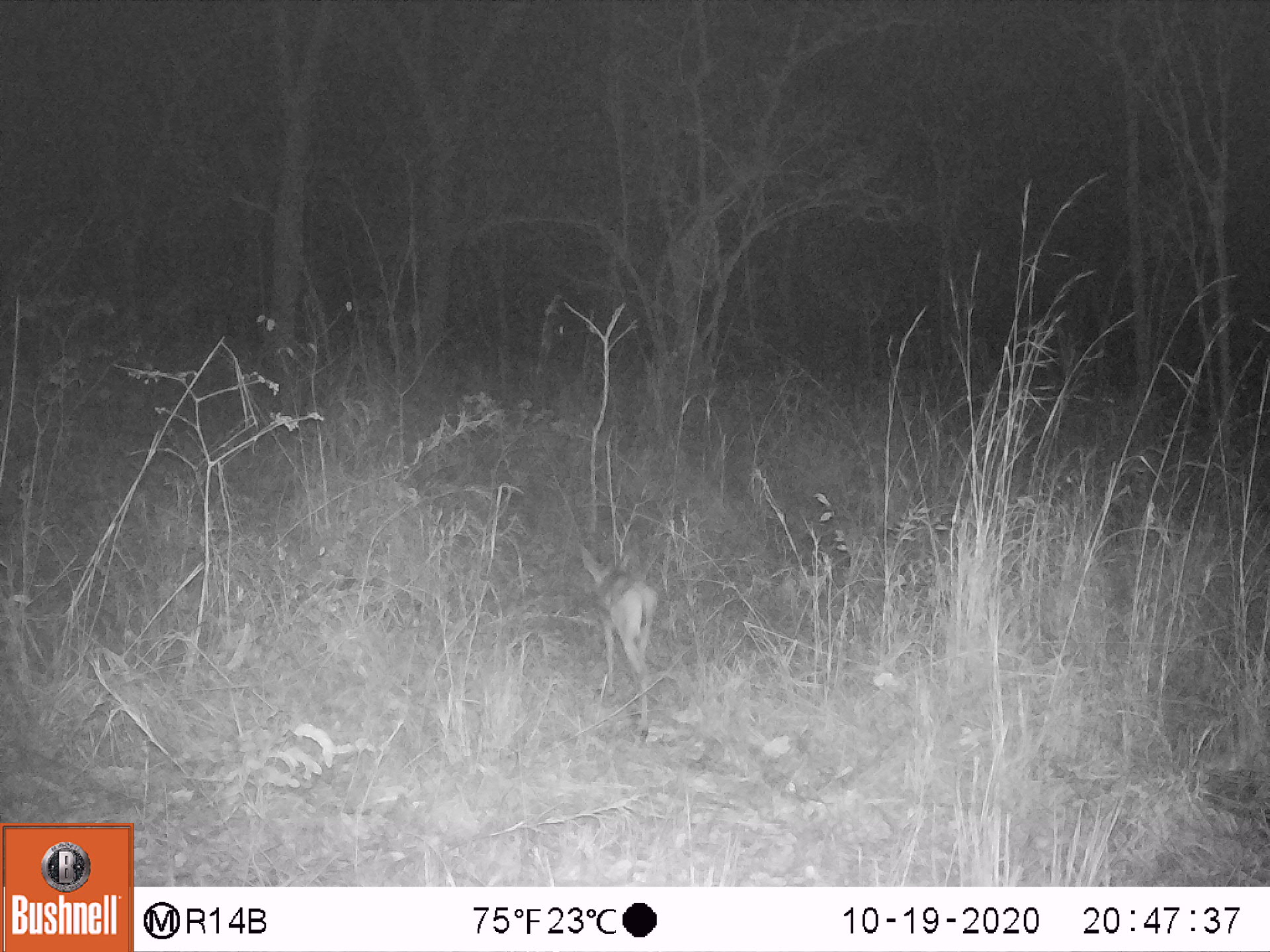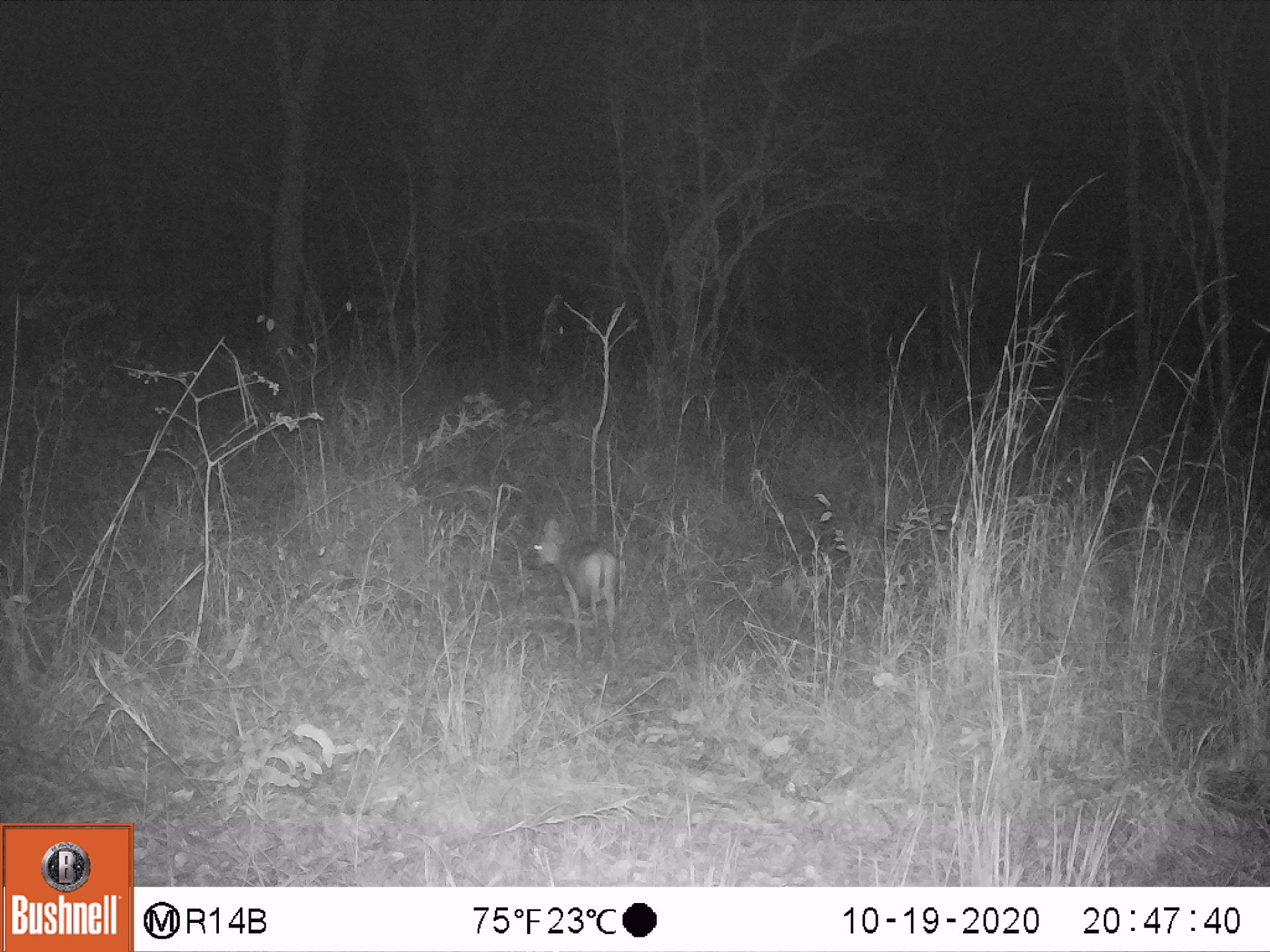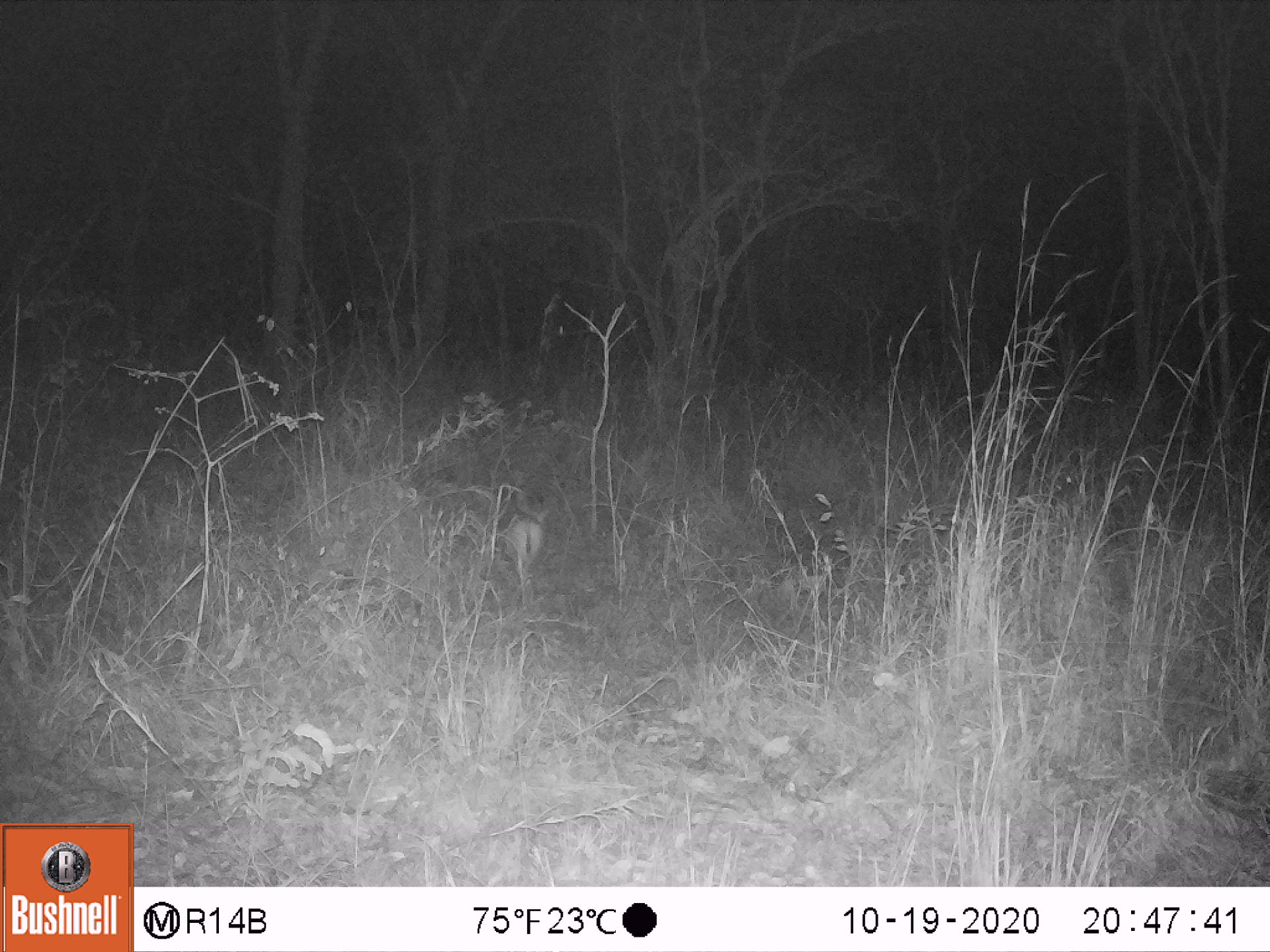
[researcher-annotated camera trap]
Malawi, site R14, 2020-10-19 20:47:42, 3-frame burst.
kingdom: Animalia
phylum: Chordata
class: Mammalia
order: Artiodactyla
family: Bovidae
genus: Sylvicapra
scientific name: Sylvicapra grimmia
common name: common duiker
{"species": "common duiker (Sylvicapra grimmia)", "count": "1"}